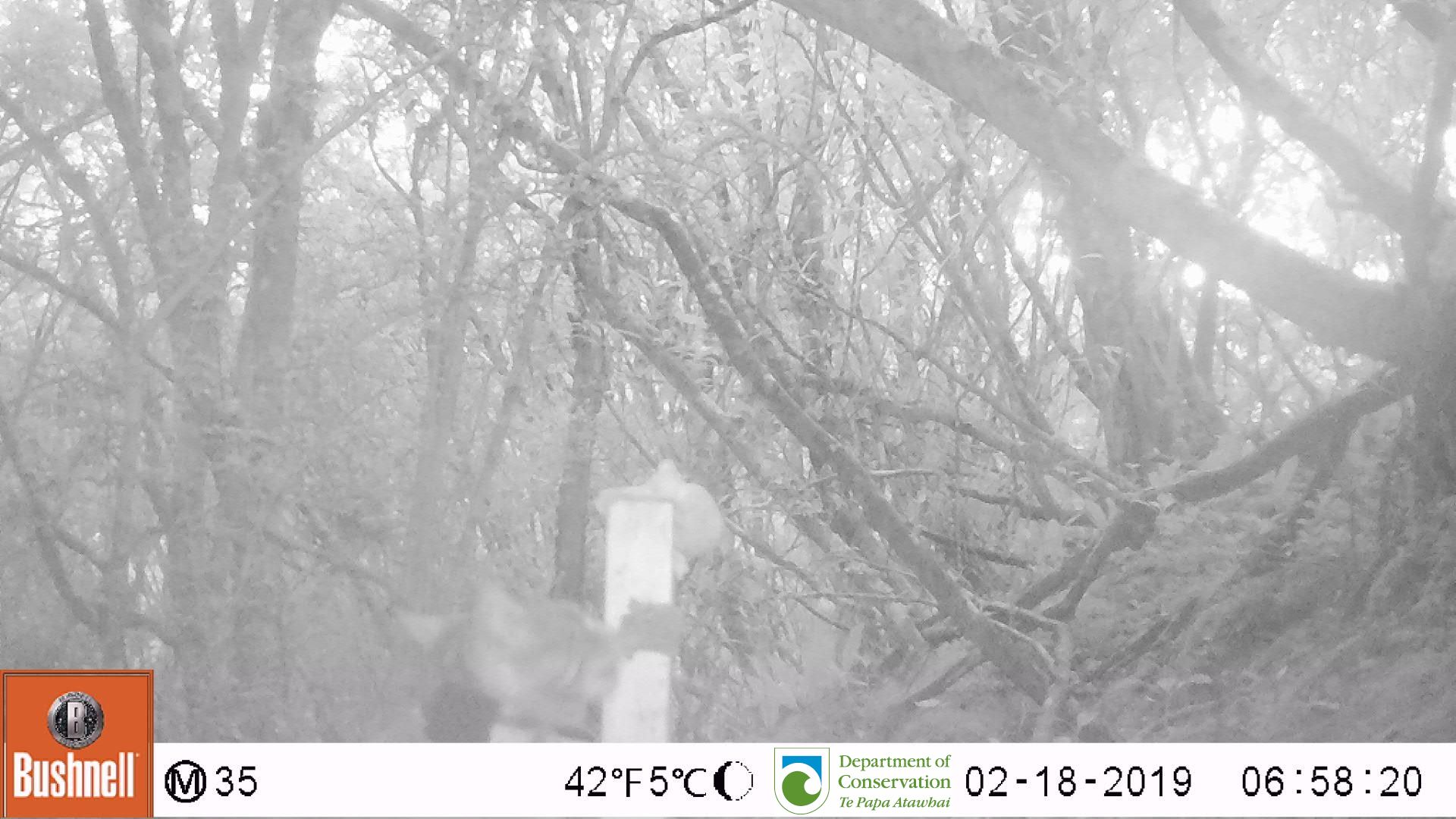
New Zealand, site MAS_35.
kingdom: Animalia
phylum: Chordata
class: Mammalia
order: Carnivora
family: Felidae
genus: Felis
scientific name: Felis catus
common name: domestic cat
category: cat